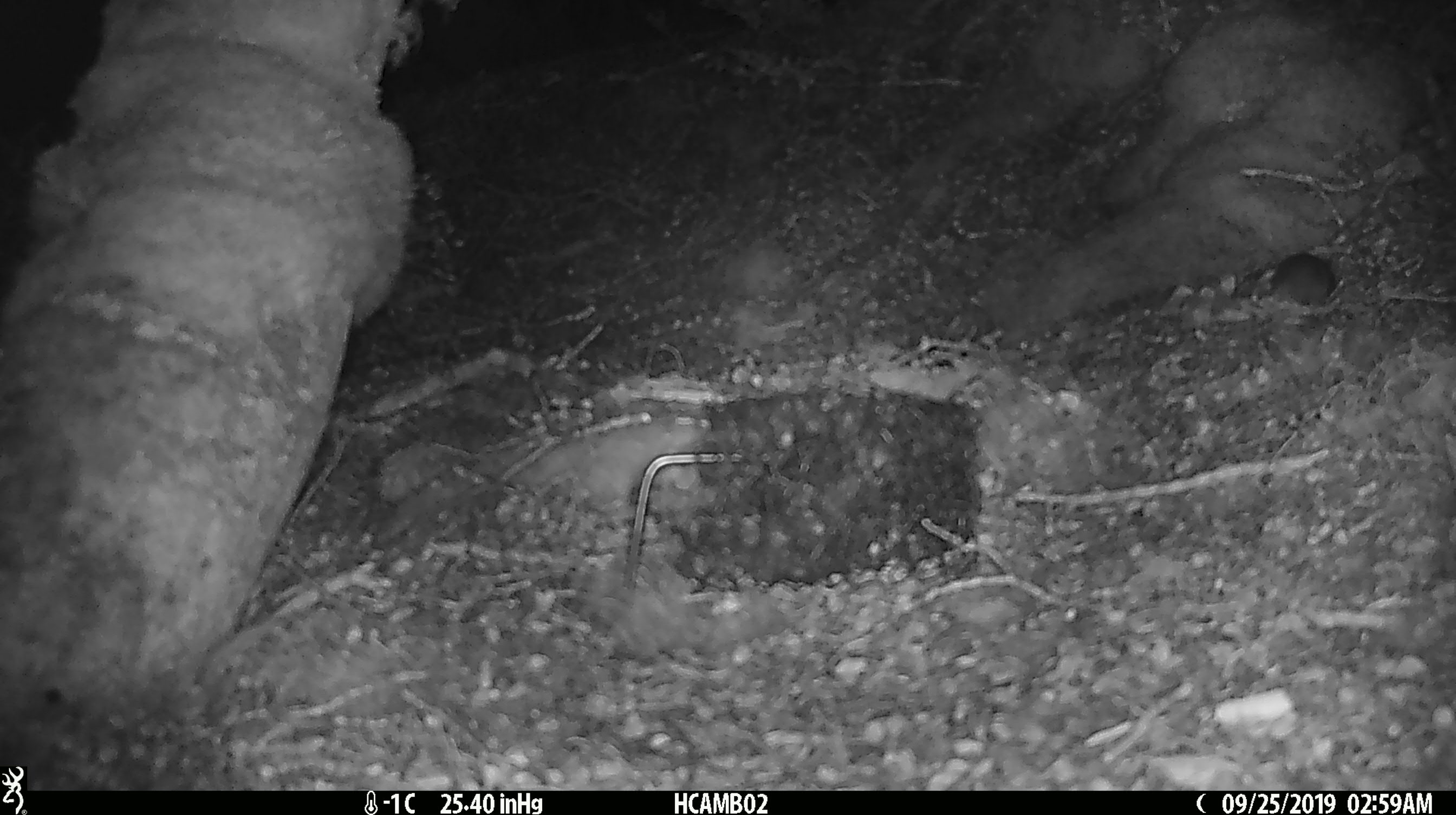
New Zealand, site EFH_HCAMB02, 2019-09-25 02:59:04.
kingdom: Animalia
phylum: Chordata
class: Mammalia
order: Rodentia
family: Muridae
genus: Mus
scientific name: Mus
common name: mouse